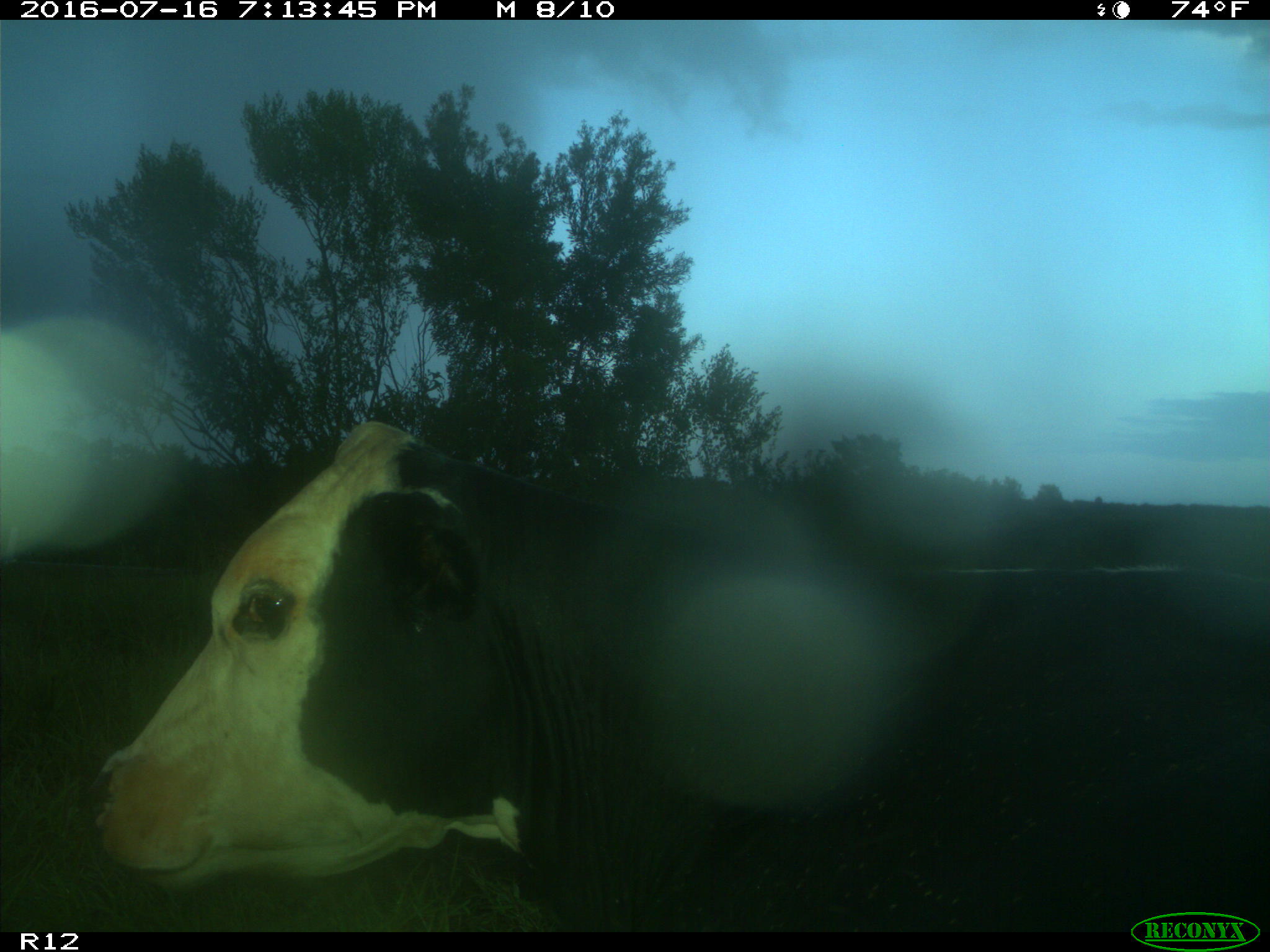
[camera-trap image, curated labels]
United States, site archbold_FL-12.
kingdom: Animalia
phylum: Chordata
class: Mammalia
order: Artiodactyla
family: Bovidae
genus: Bos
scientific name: Bos taurus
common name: domestic cow